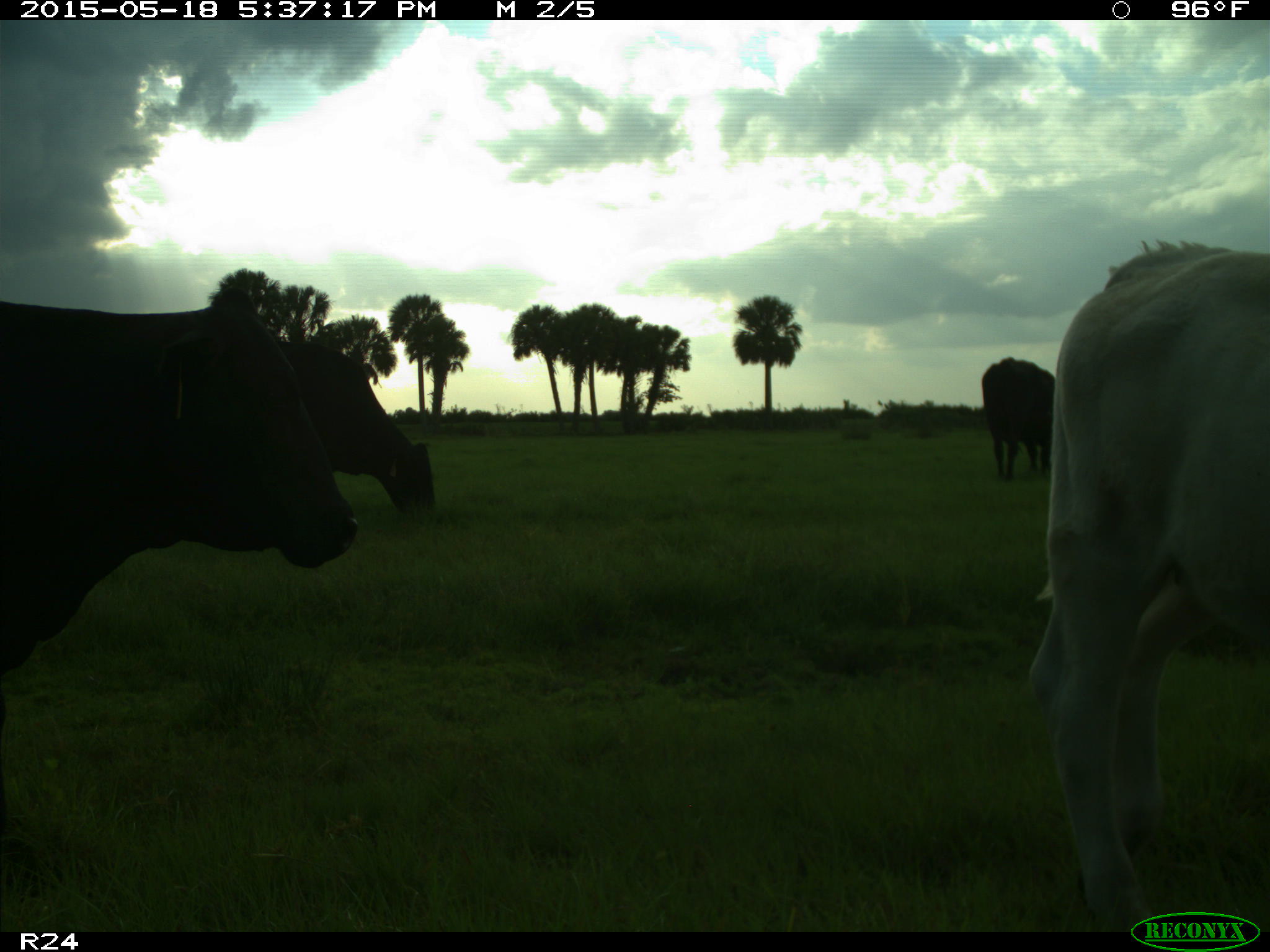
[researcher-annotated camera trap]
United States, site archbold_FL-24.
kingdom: Animalia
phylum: Chordata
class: Mammalia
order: Artiodactyla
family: Bovidae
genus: Bos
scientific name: Bos taurus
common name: domestic cow